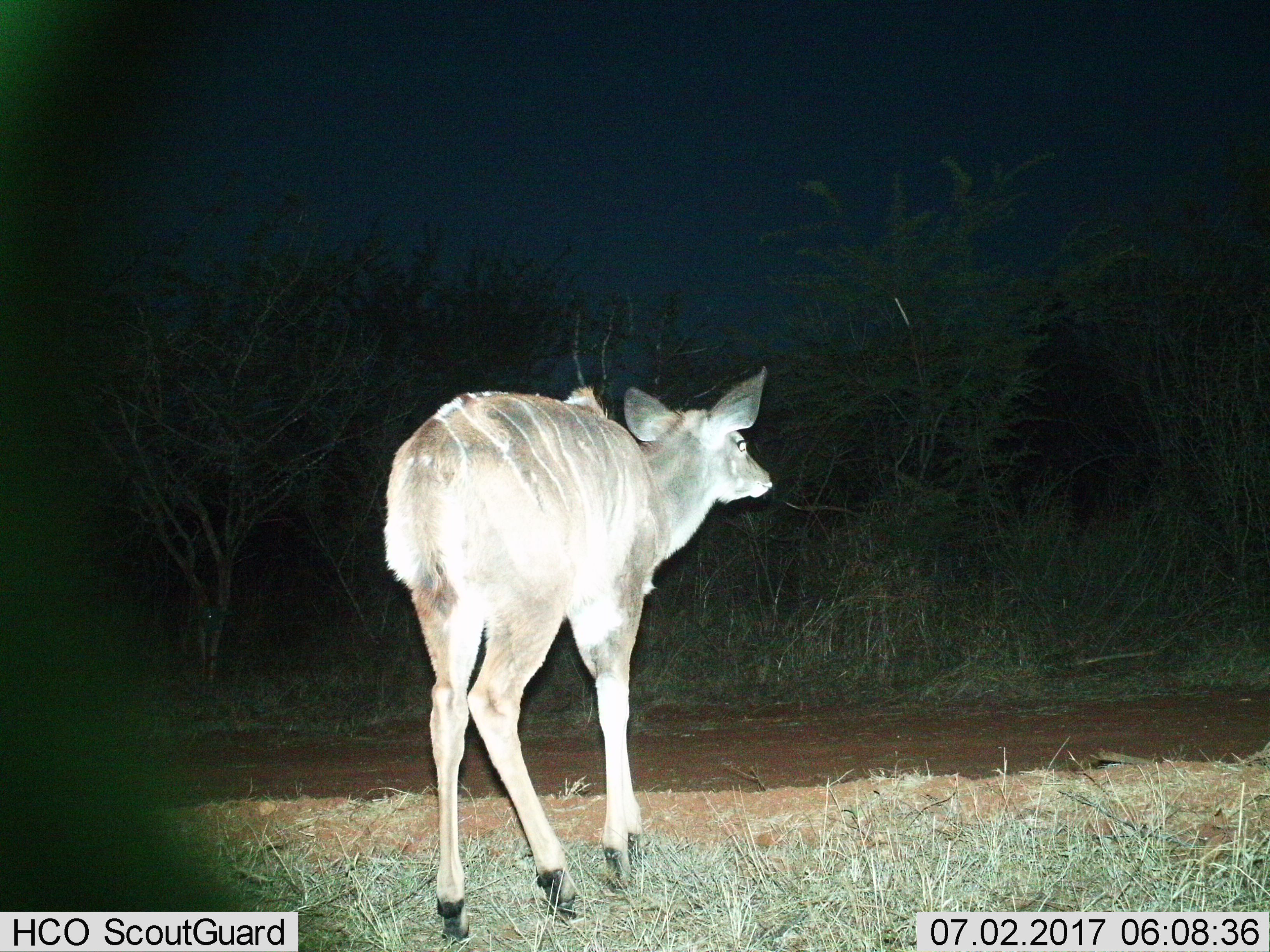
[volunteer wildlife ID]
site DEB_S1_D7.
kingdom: Animalia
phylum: Chordata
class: Mammalia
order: Artiodactyla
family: Bovidae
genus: Tragelaphus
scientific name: Tragelaphus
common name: kudu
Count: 1.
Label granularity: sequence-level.